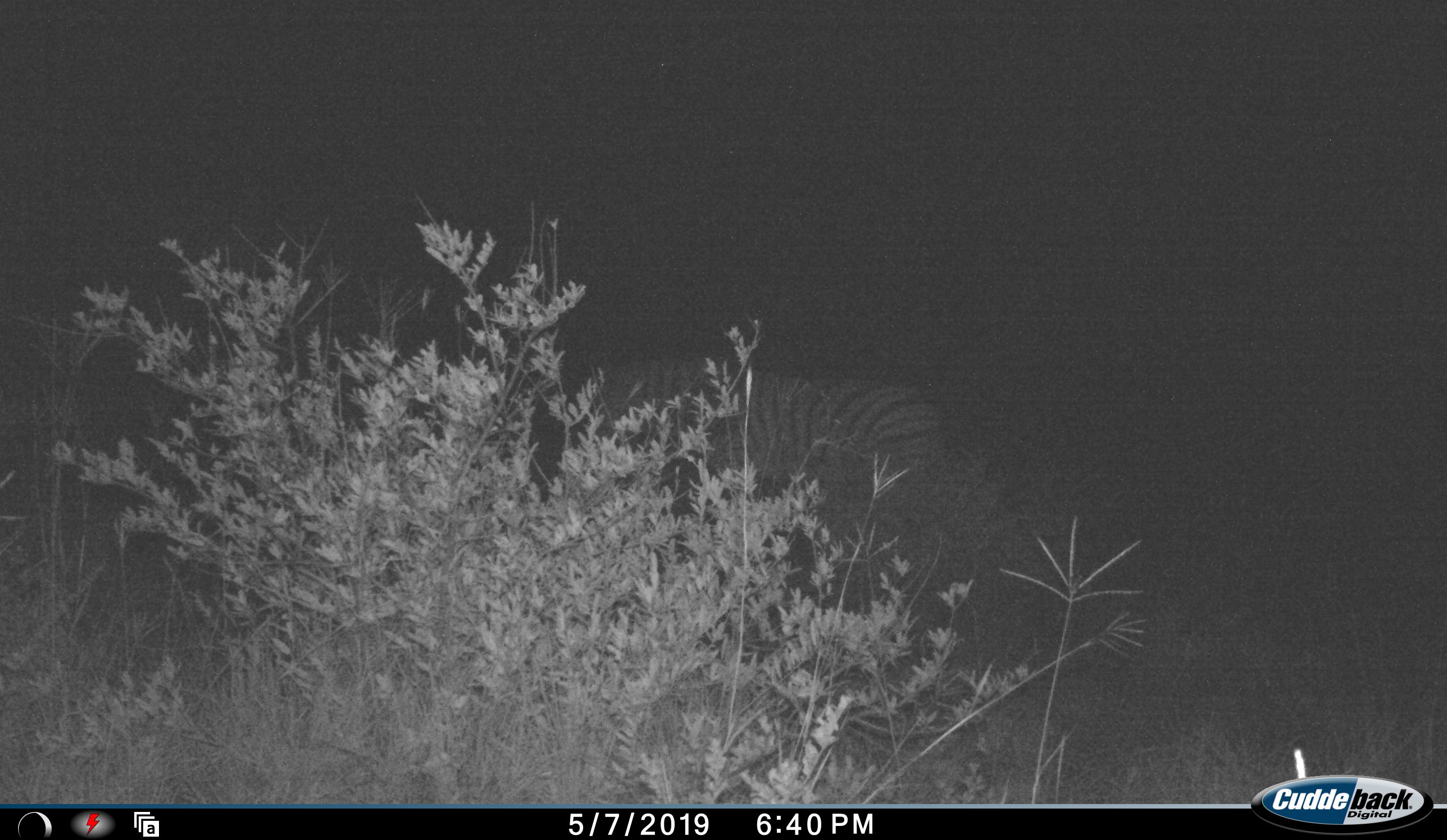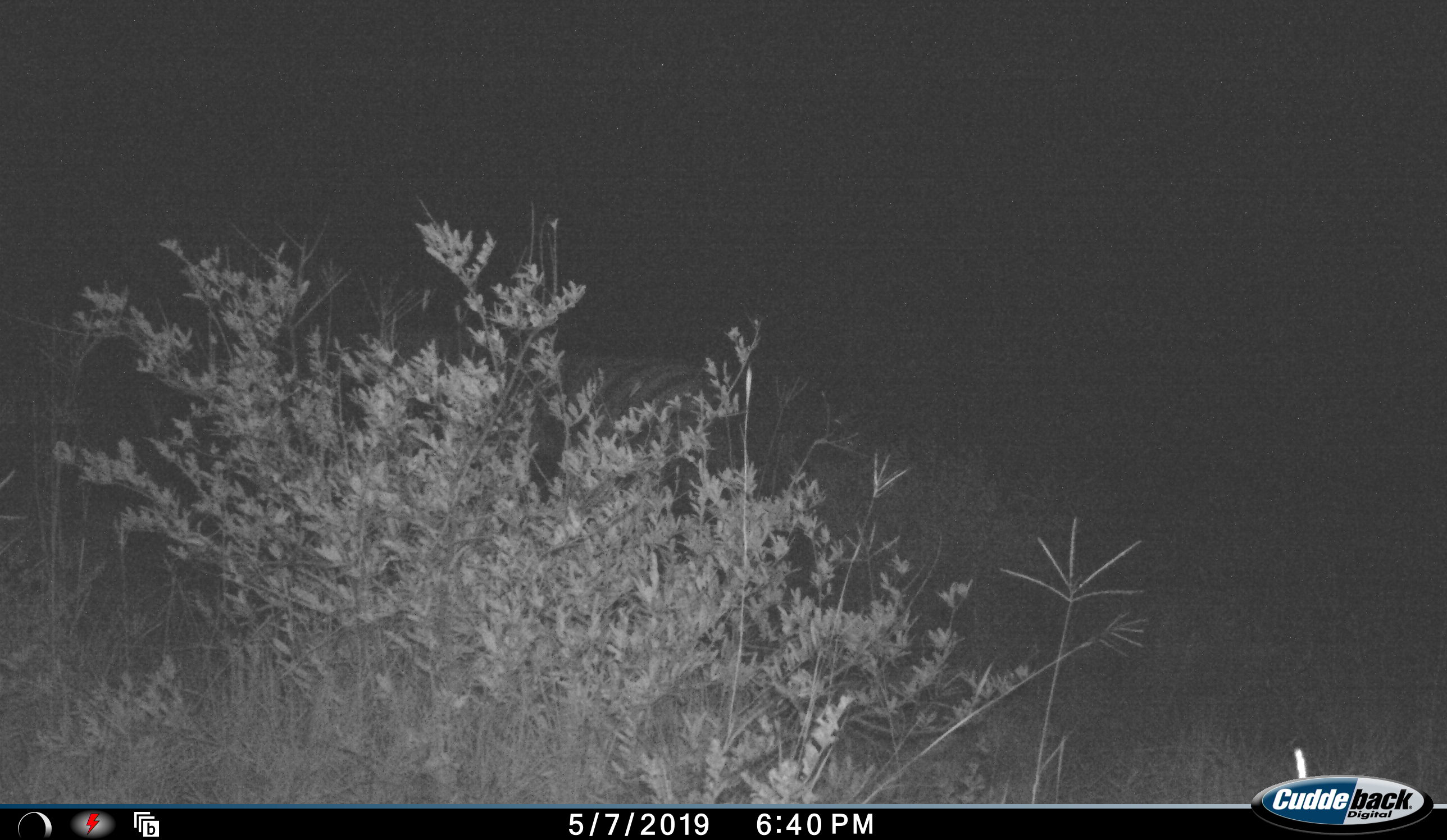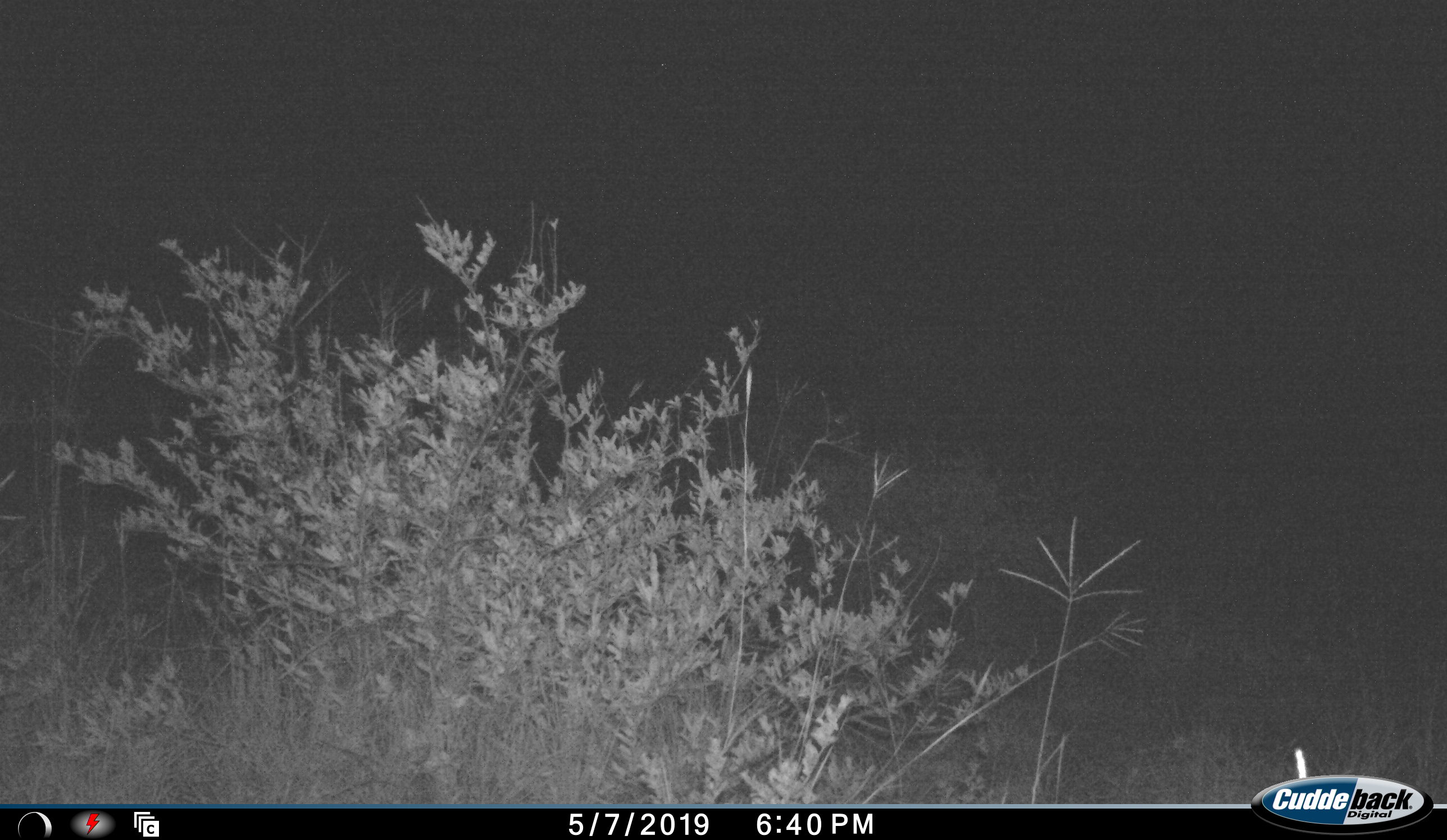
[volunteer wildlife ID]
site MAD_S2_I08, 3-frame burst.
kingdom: Animalia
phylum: Chordata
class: Mammalia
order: Perissodactyla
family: Equidae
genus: Equus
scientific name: Equus quagga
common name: plains zebra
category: zebraplains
Zebraplains (plains zebra) (Equus quagga), count 1. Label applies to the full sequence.